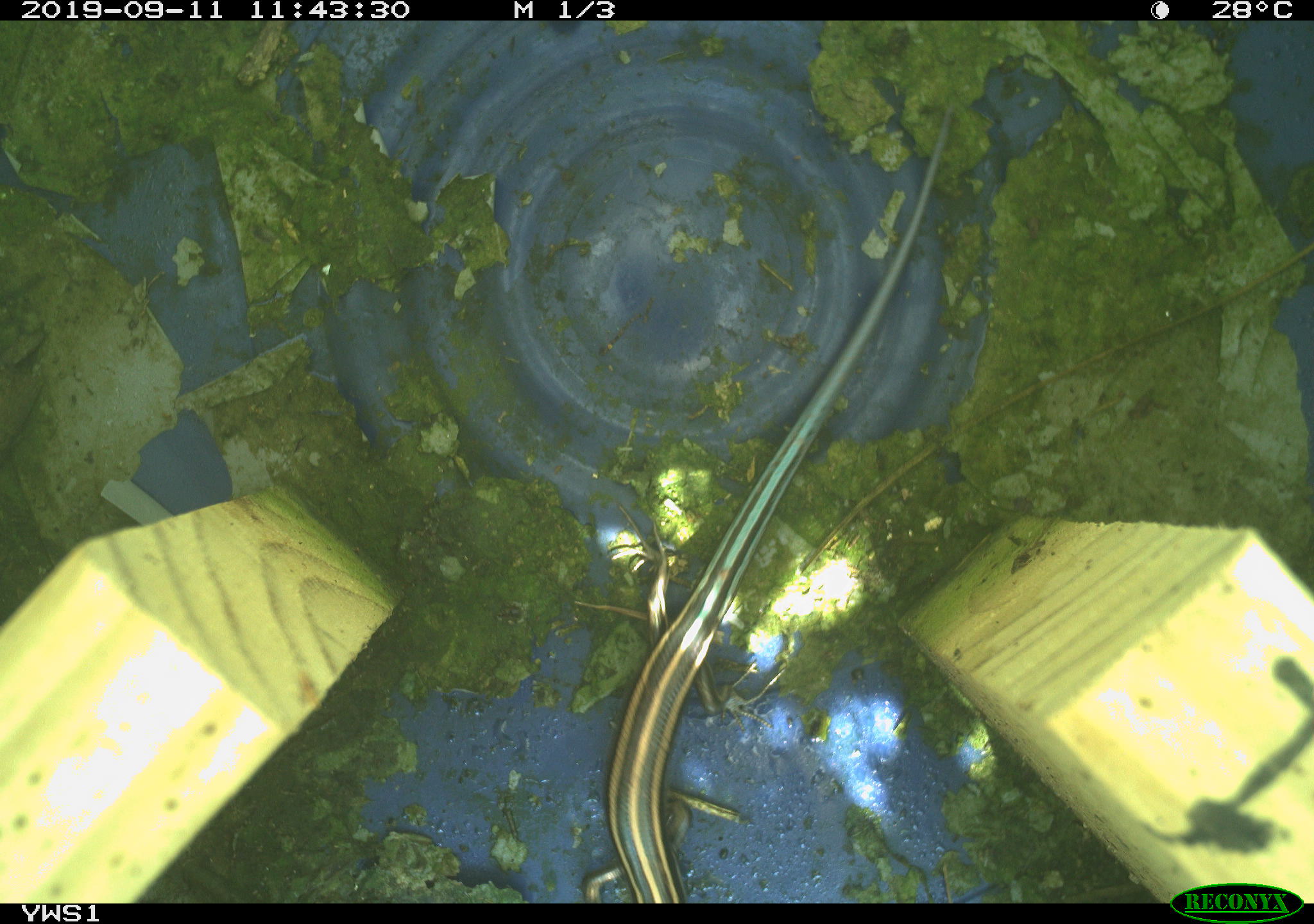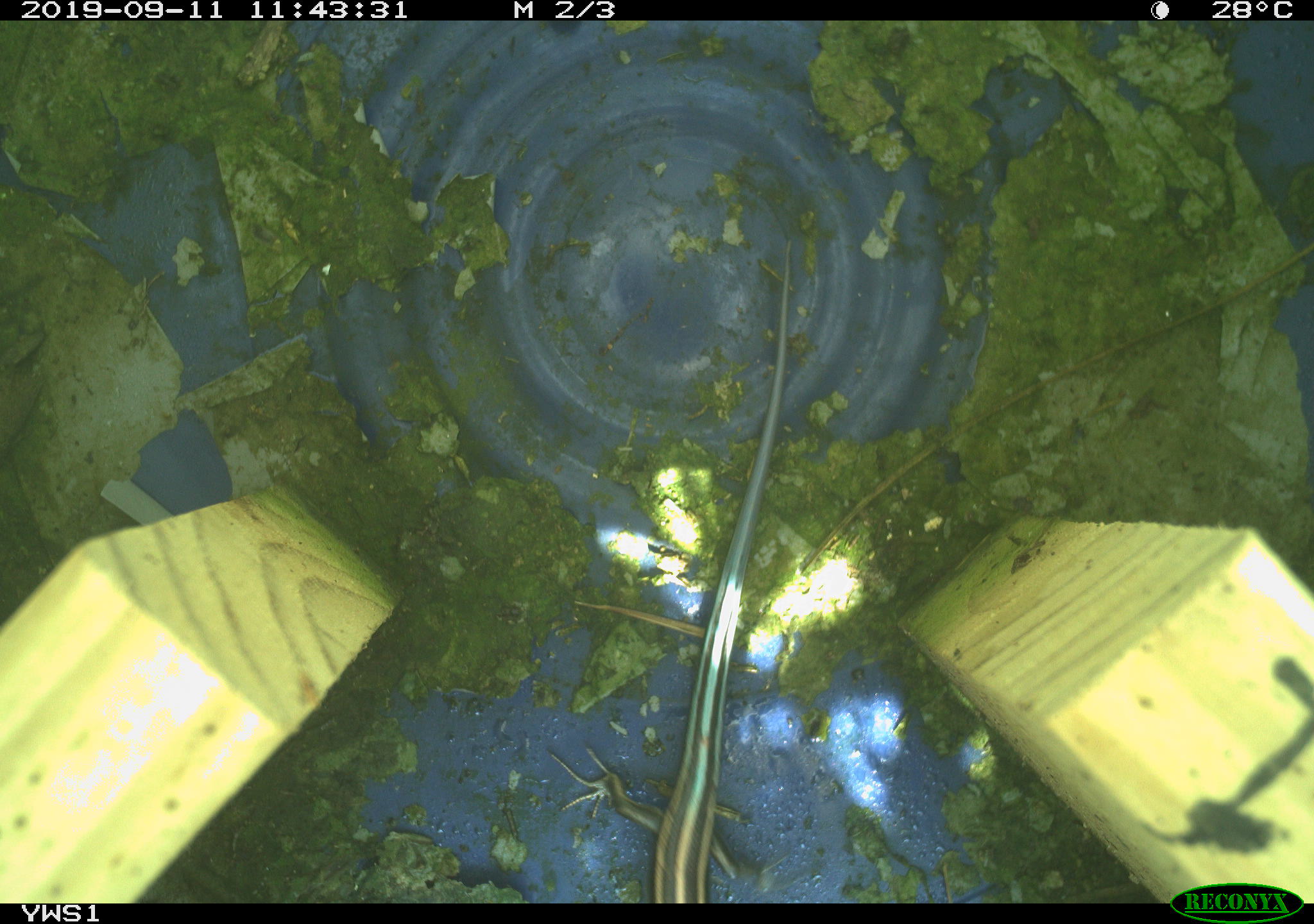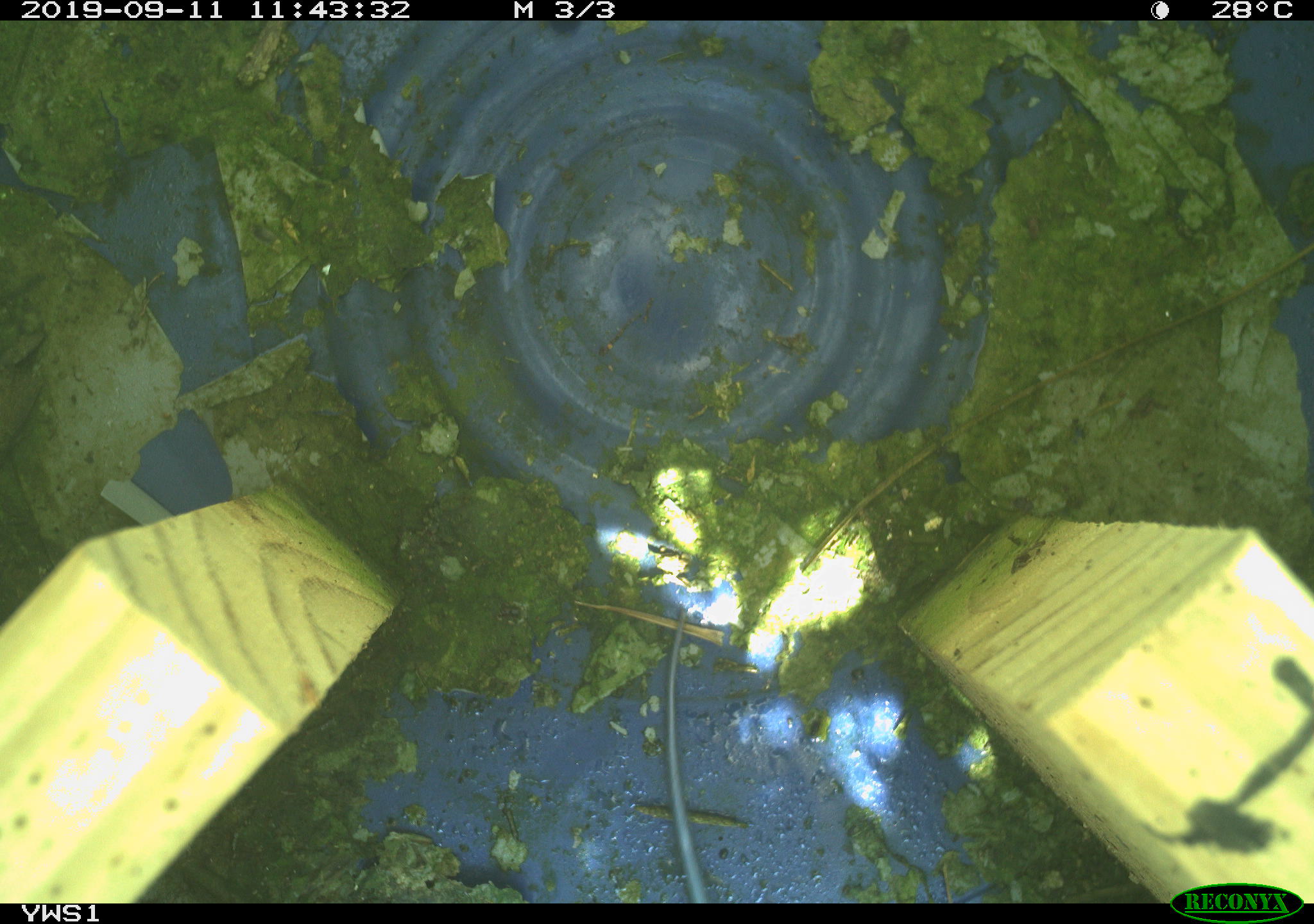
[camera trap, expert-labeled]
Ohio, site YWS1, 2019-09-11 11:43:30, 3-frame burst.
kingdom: Animalia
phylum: Chordata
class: Reptilia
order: Squamata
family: Scincidae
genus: Plestiodon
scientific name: Plestiodon fasciatus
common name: common five-lined skink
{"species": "common five-lined skink (Plestiodon fasciatus)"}